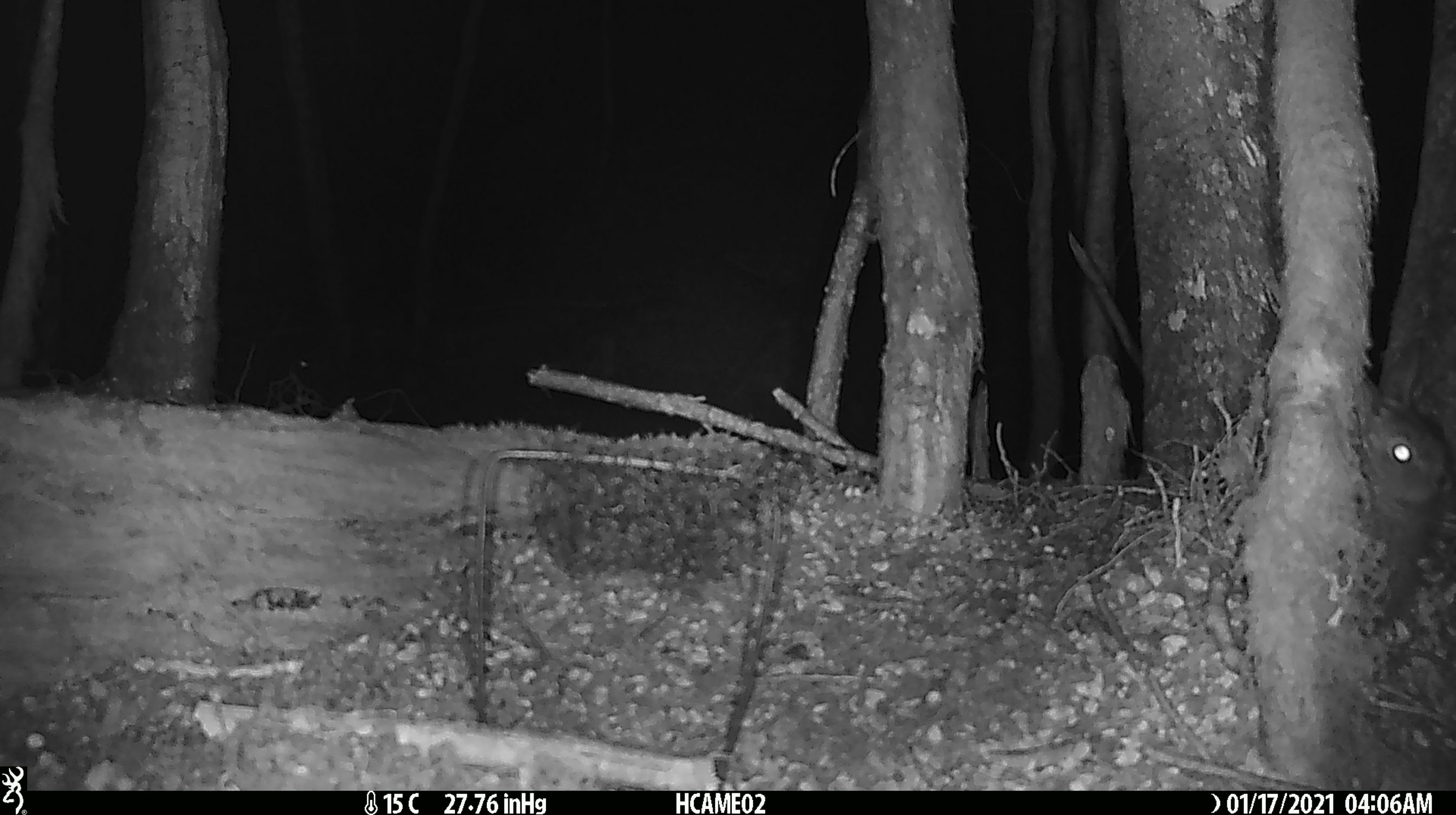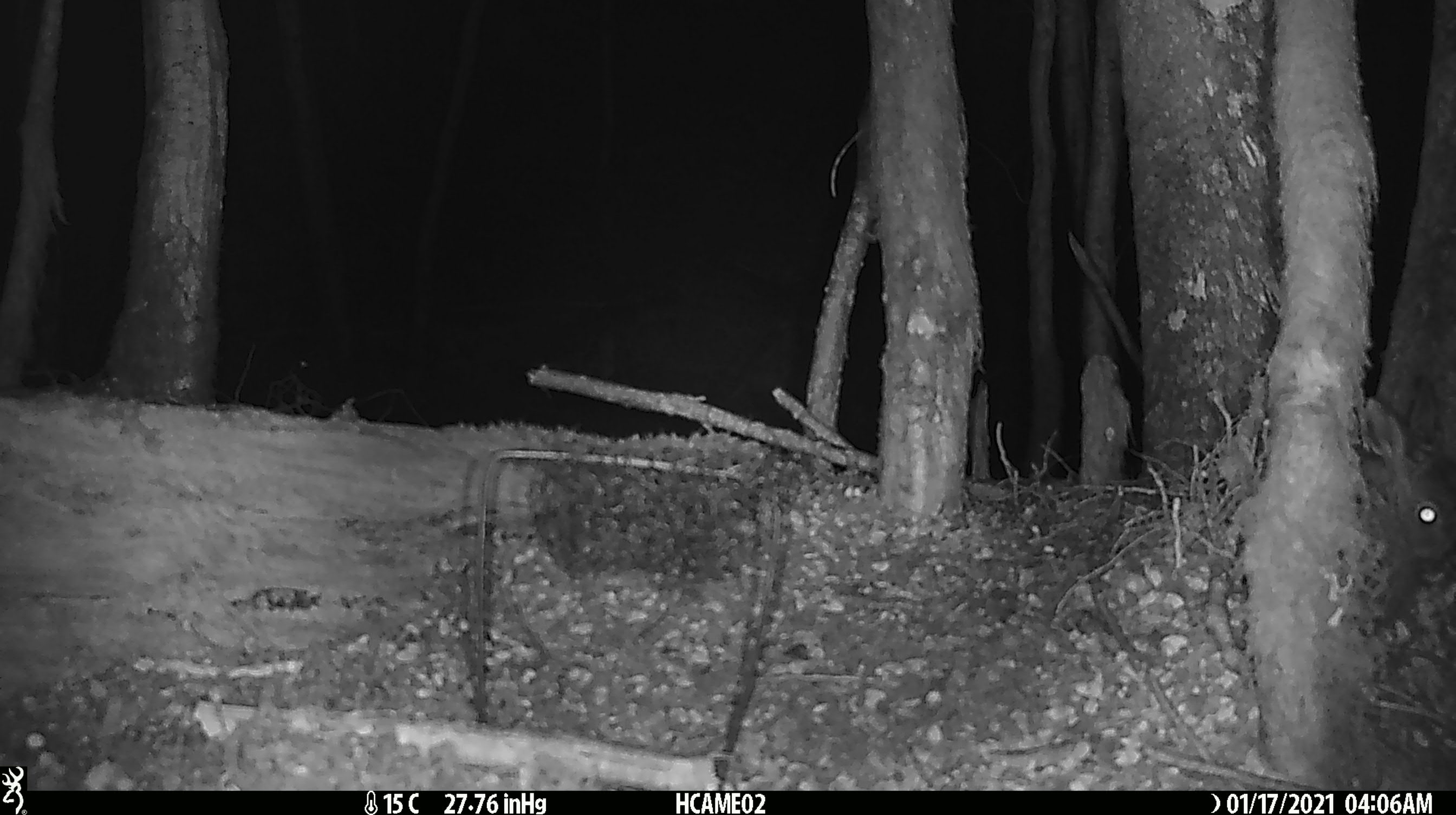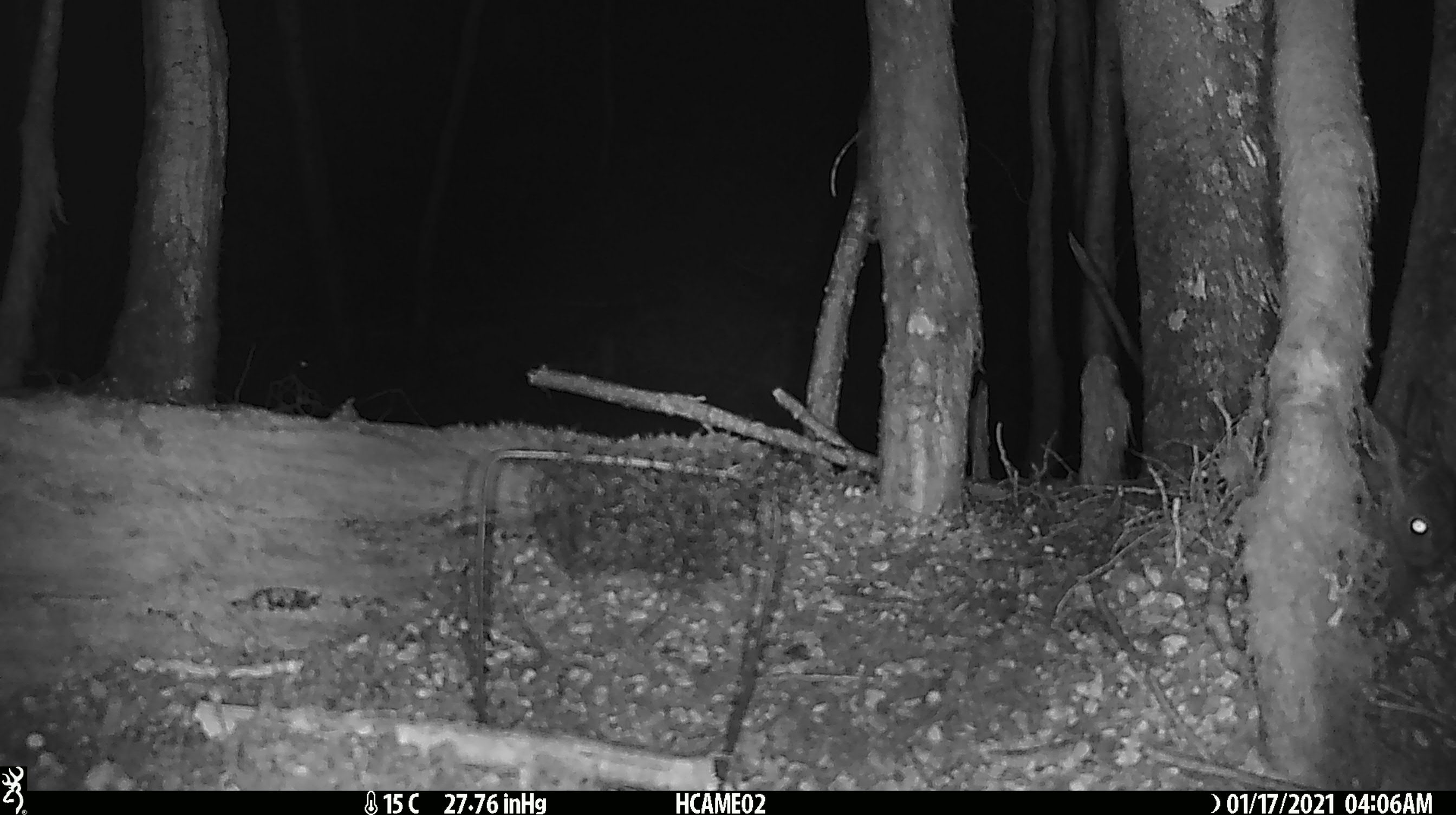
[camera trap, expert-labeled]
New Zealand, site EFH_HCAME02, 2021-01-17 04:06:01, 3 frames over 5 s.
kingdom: Animalia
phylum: Chordata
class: Mammalia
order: Lagomorpha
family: Leporidae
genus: Oryctolagus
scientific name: Oryctolagus cuniculus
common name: european rabbit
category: rabbit